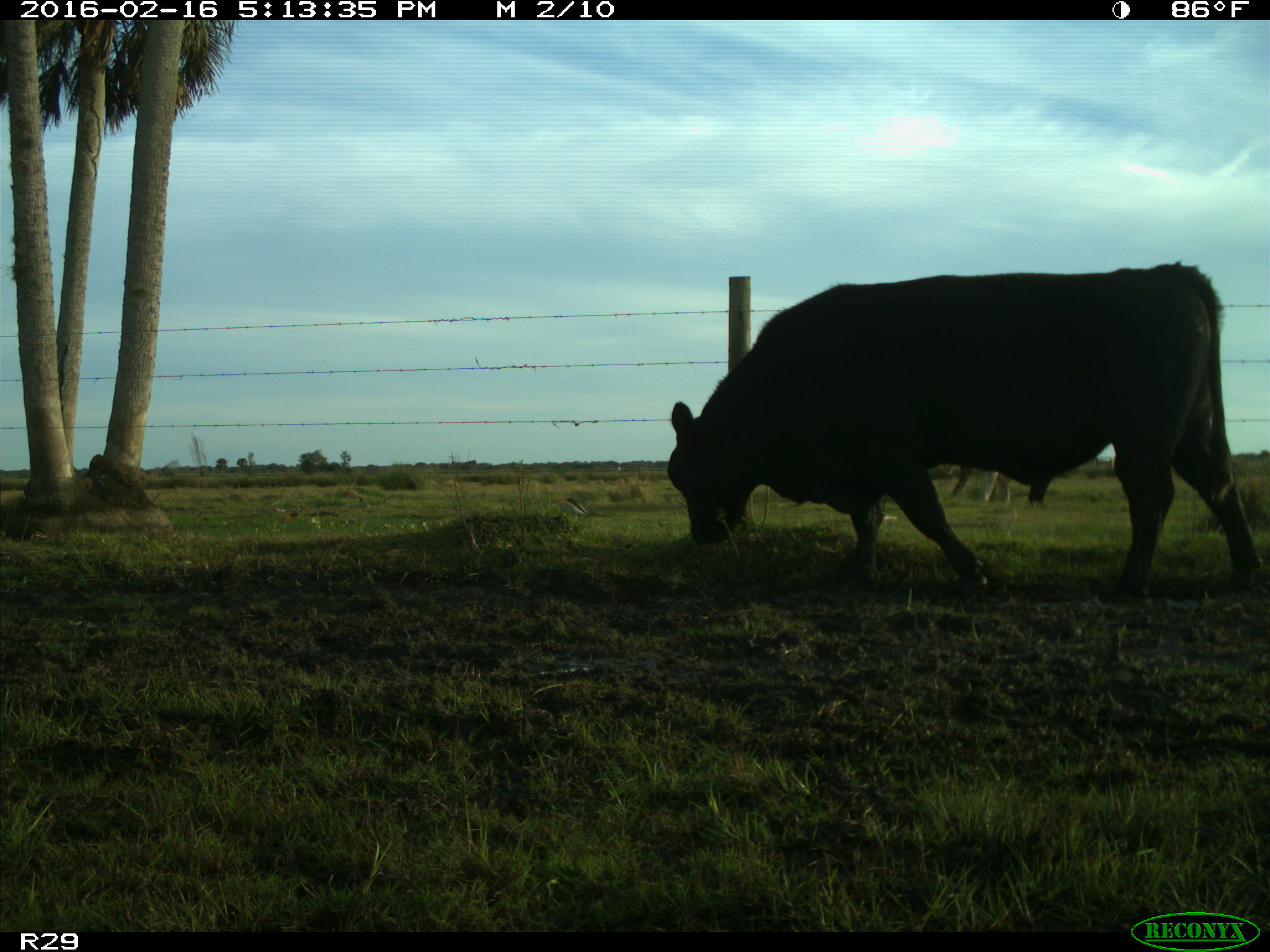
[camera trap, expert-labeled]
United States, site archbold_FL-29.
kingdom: Animalia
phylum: Chordata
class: Mammalia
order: Artiodactyla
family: Bovidae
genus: Bos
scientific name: Bos taurus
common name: domestic cow